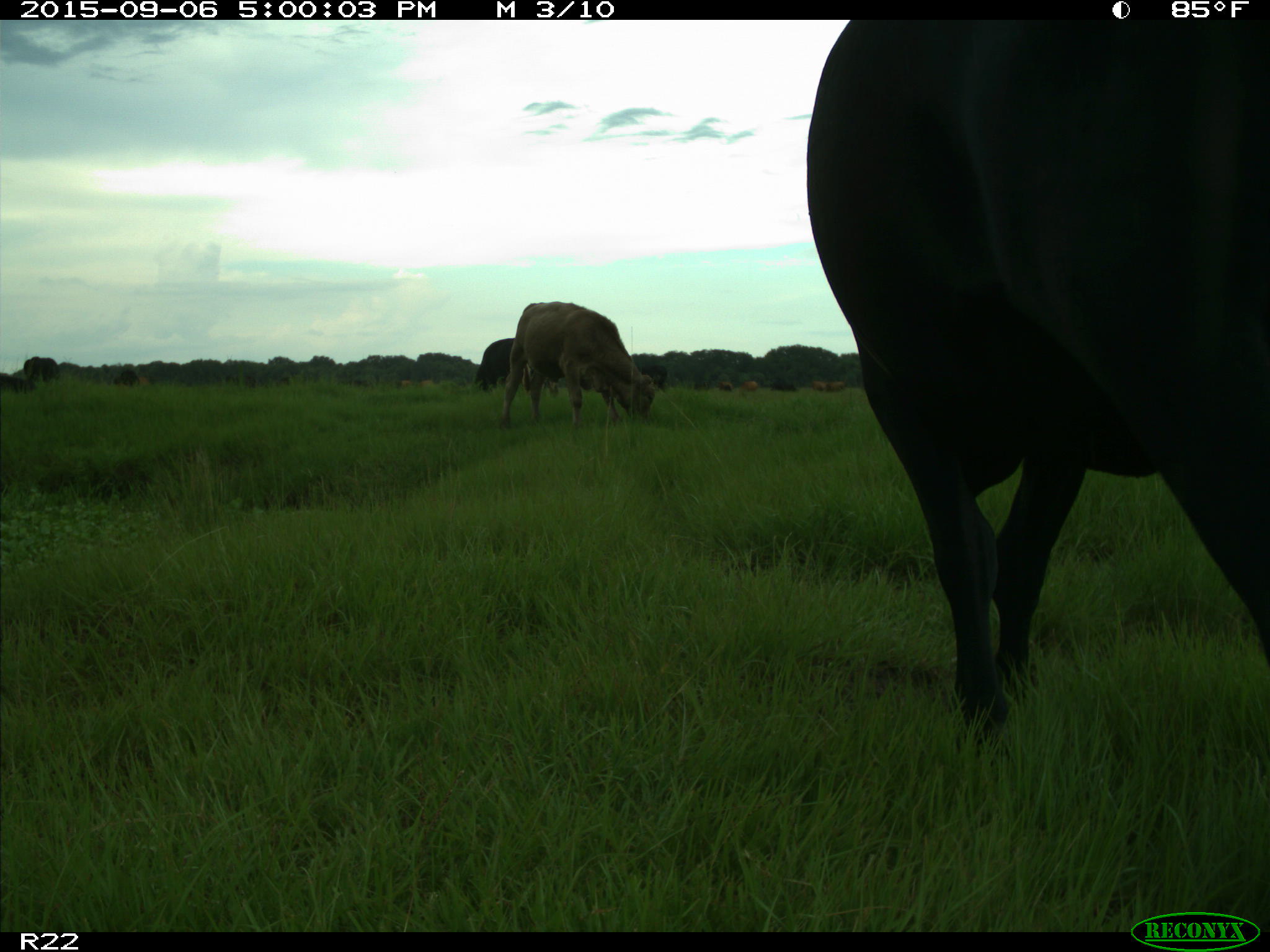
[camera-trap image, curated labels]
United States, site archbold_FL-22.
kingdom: Animalia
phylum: Chordata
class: Mammalia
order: Artiodactyla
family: Bovidae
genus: Bos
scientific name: Bos taurus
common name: domestic cow